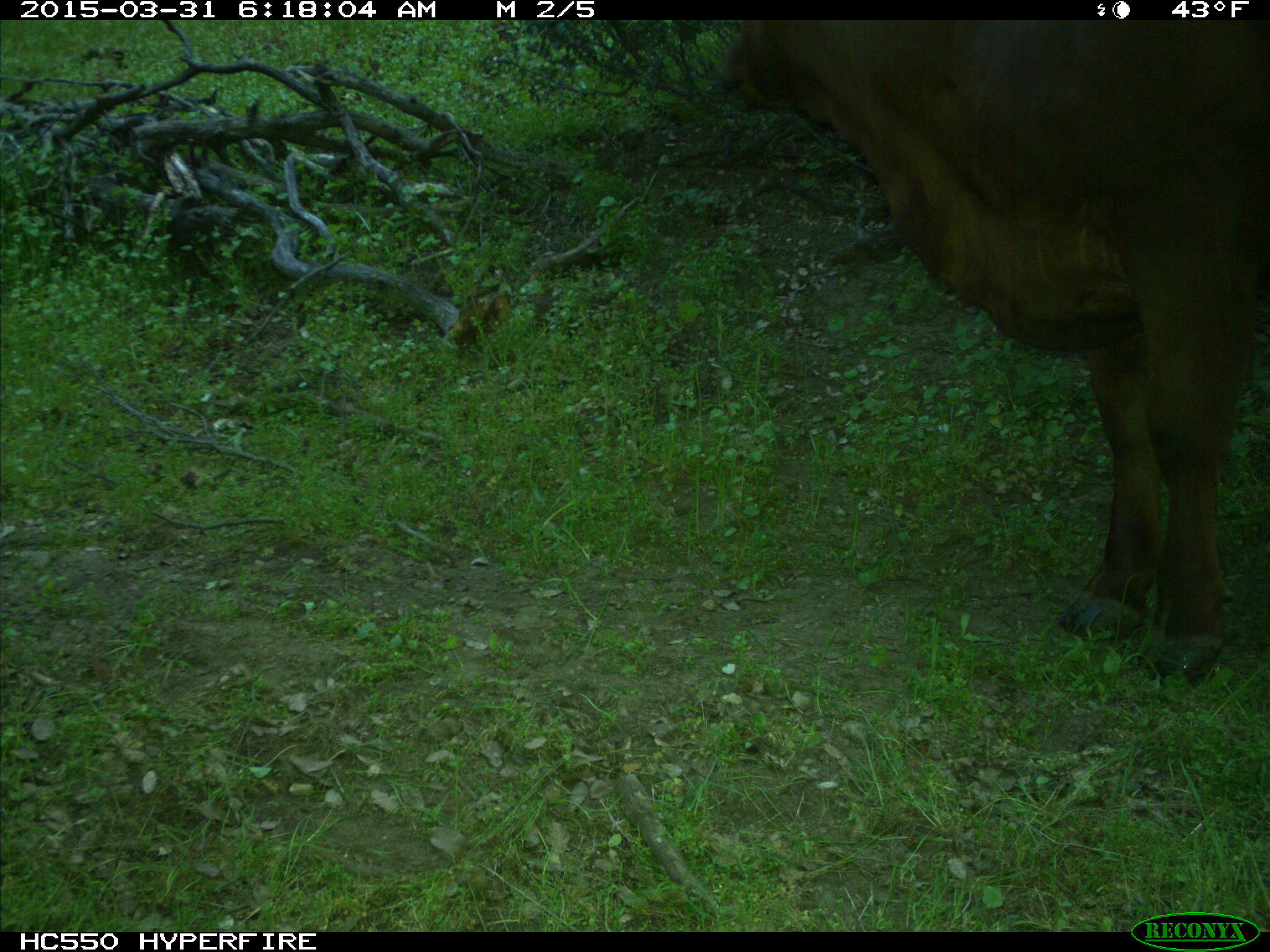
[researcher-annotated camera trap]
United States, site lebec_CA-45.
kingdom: Animalia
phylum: Chordata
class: Mammalia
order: Artiodactyla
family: Bovidae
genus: Bos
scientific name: Bos taurus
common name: domestic cow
Bos taurus (domestic cow).